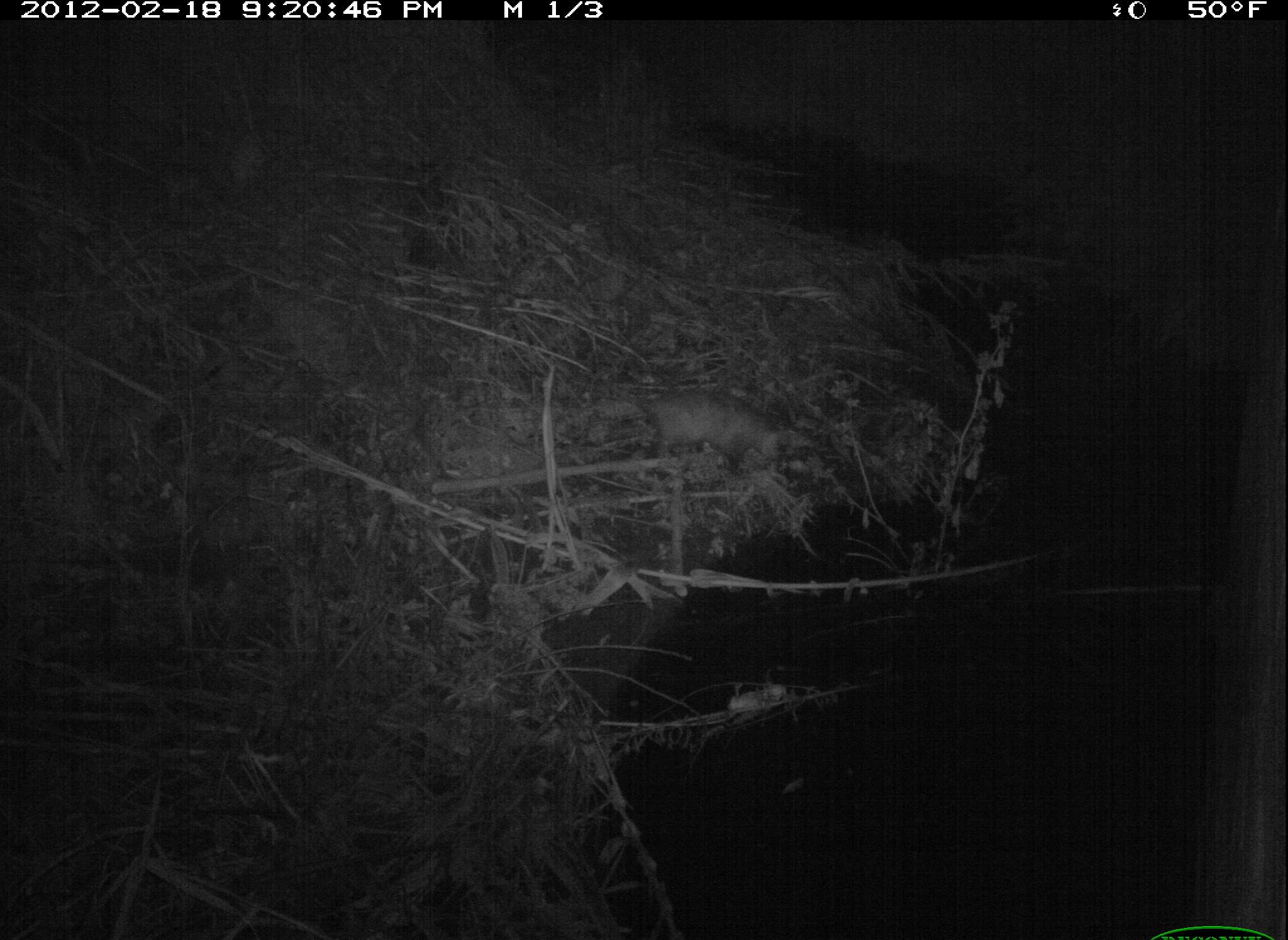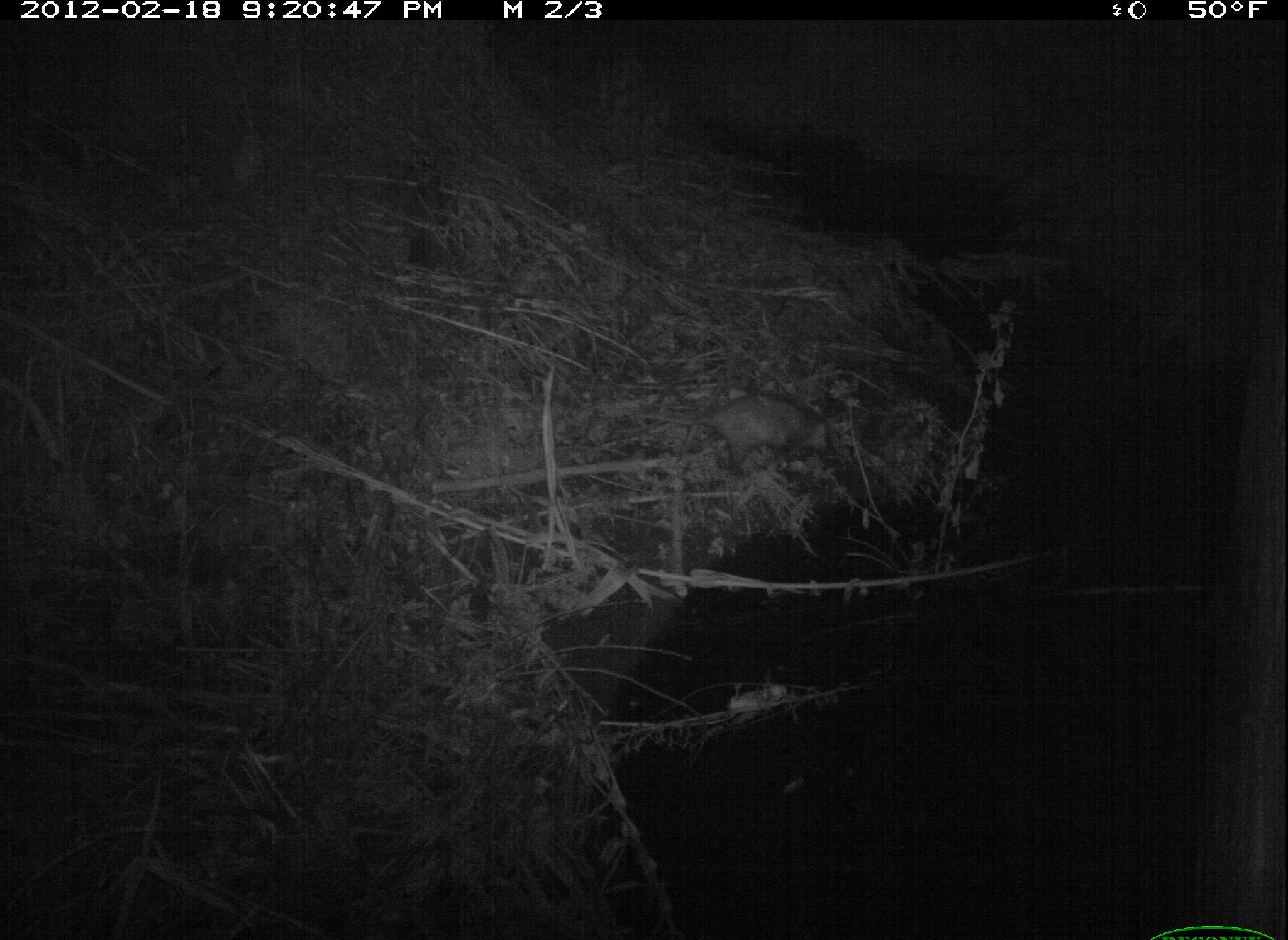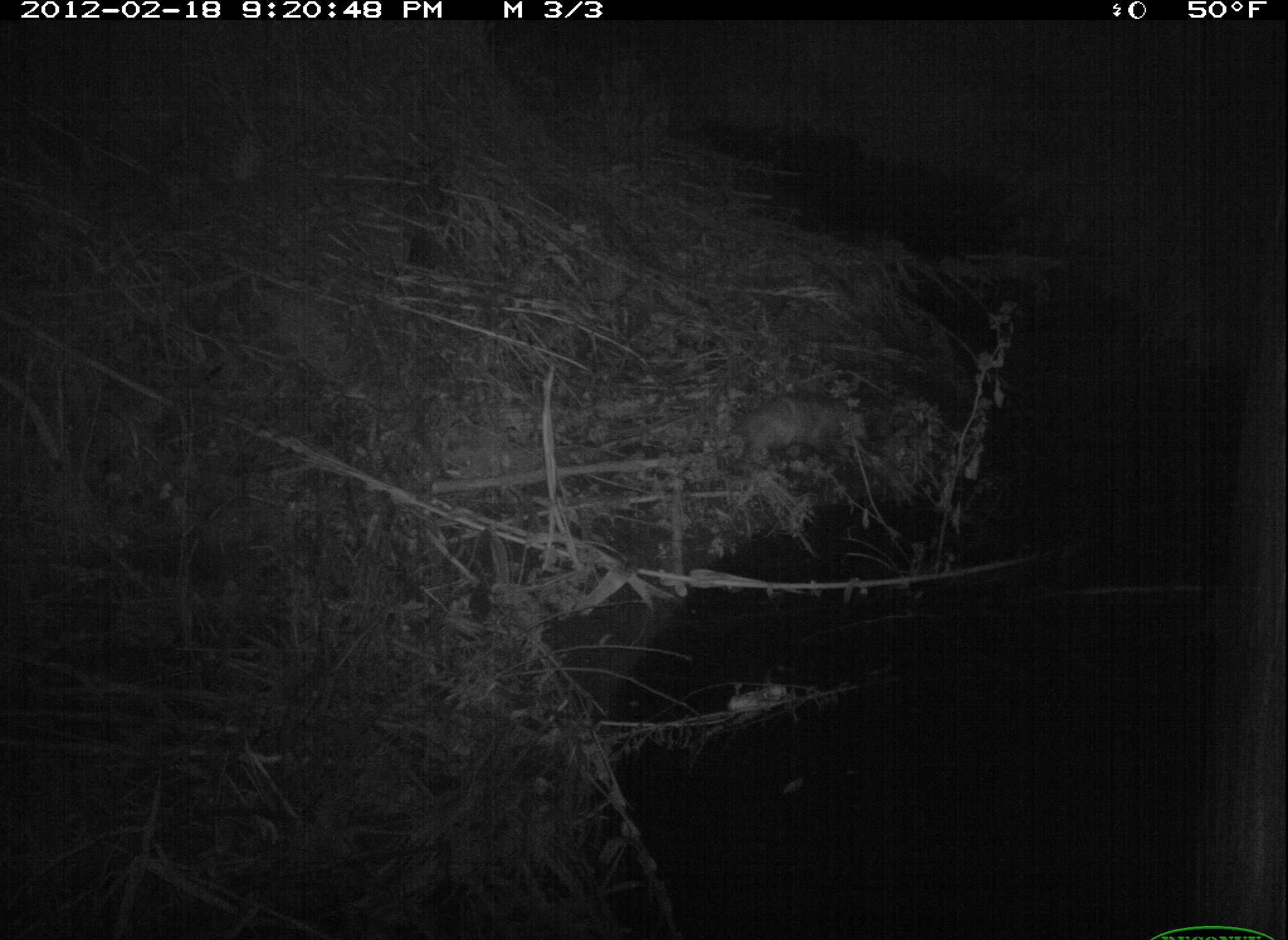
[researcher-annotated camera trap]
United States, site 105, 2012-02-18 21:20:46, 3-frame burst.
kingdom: Animalia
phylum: Chordata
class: Mammalia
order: Didelphimorphia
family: Didelphidae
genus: Didelphis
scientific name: Didelphis virginiana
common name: virginia opossum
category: opossum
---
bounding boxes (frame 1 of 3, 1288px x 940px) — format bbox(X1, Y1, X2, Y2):
opossum: bbox(583, 362, 828, 490)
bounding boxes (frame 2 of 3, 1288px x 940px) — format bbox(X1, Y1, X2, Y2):
opossum: bbox(675, 372, 877, 474)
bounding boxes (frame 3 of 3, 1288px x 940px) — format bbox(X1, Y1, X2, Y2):
opossum: bbox(681, 380, 882, 503)